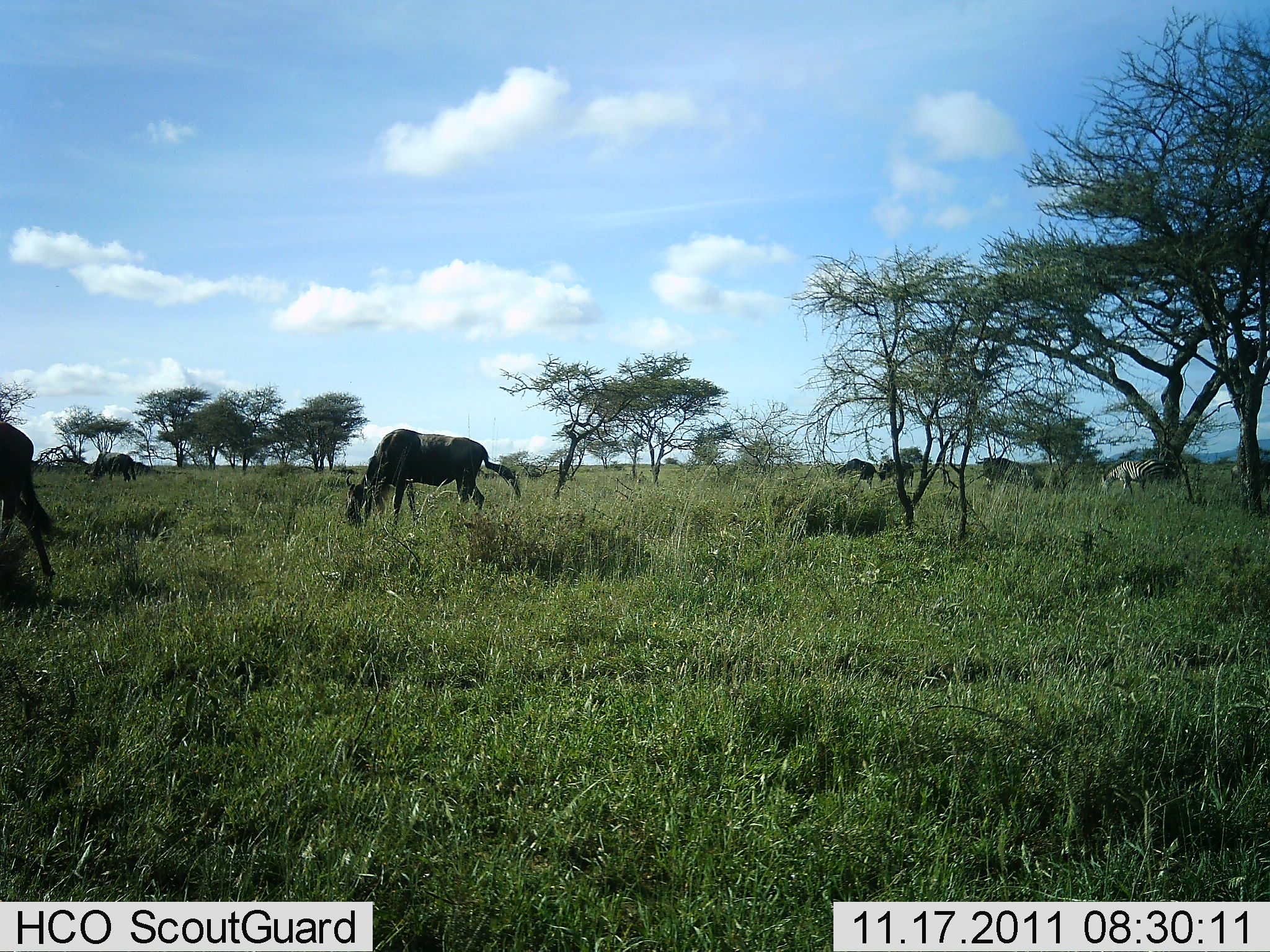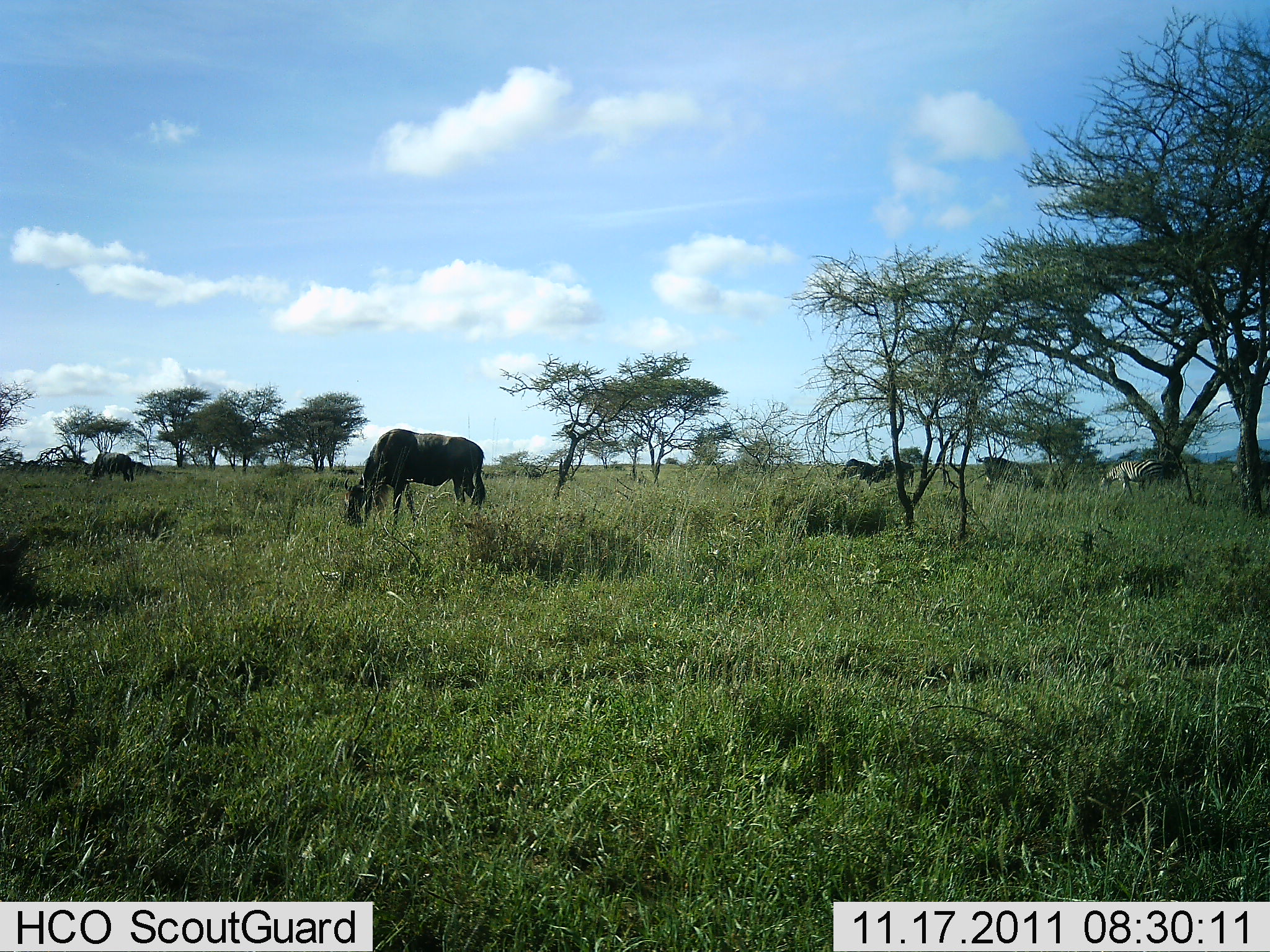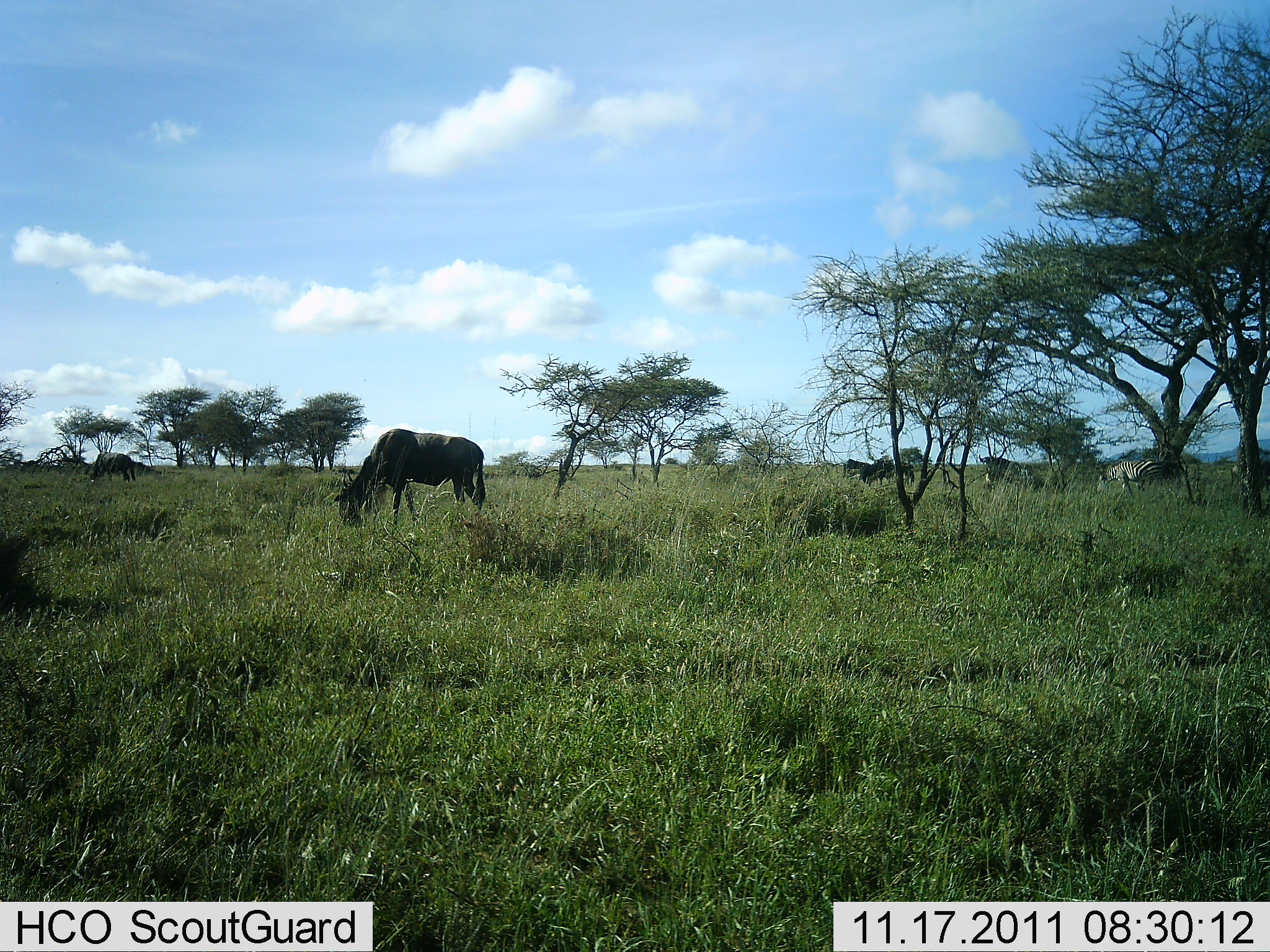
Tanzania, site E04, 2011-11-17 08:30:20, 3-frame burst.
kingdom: Animalia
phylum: Chordata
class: Mammalia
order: Artiodactyla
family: Bovidae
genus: Connochaetes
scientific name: Connochaetes taurinus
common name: blue wildebeest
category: wildebeest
Wildebeest (blue wildebeest) (Connochaetes taurinus), count 5. Behavior (volunteer vote fractions): standing 35%, resting 5%, moving 25%, interacting 0%. Young present (vote fraction): 0%. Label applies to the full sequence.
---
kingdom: Animalia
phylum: Chordata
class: Mammalia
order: Perissodactyla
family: Equidae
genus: Equus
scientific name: Equus quagga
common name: plains zebra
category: zebra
Zebra (plains zebra) (Equus quagga), count 1. Behavior (volunteer vote fractions): standing 60%, resting 0%, moving 10%, interacting 0%. Young present (vote fraction): 0%. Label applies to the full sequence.